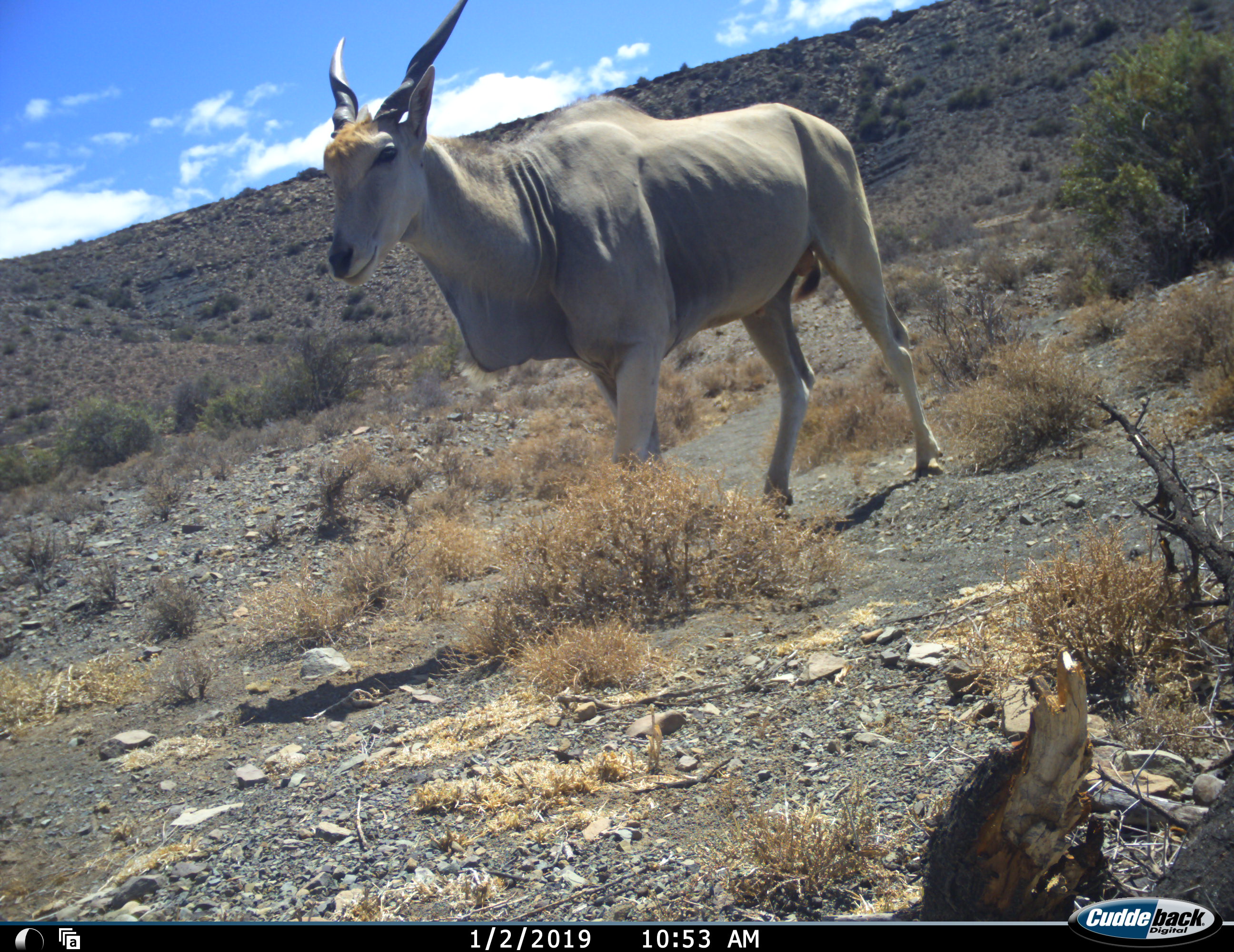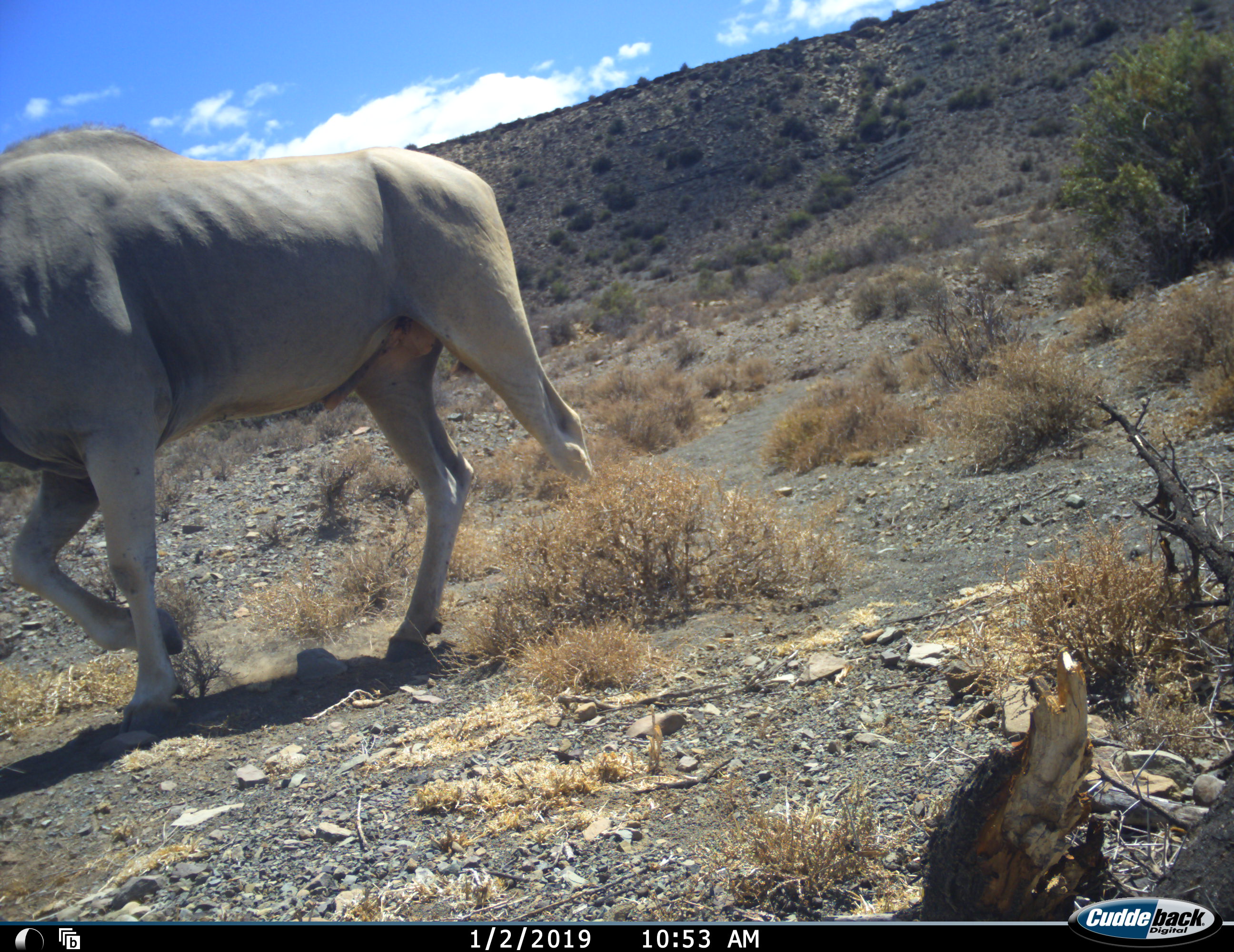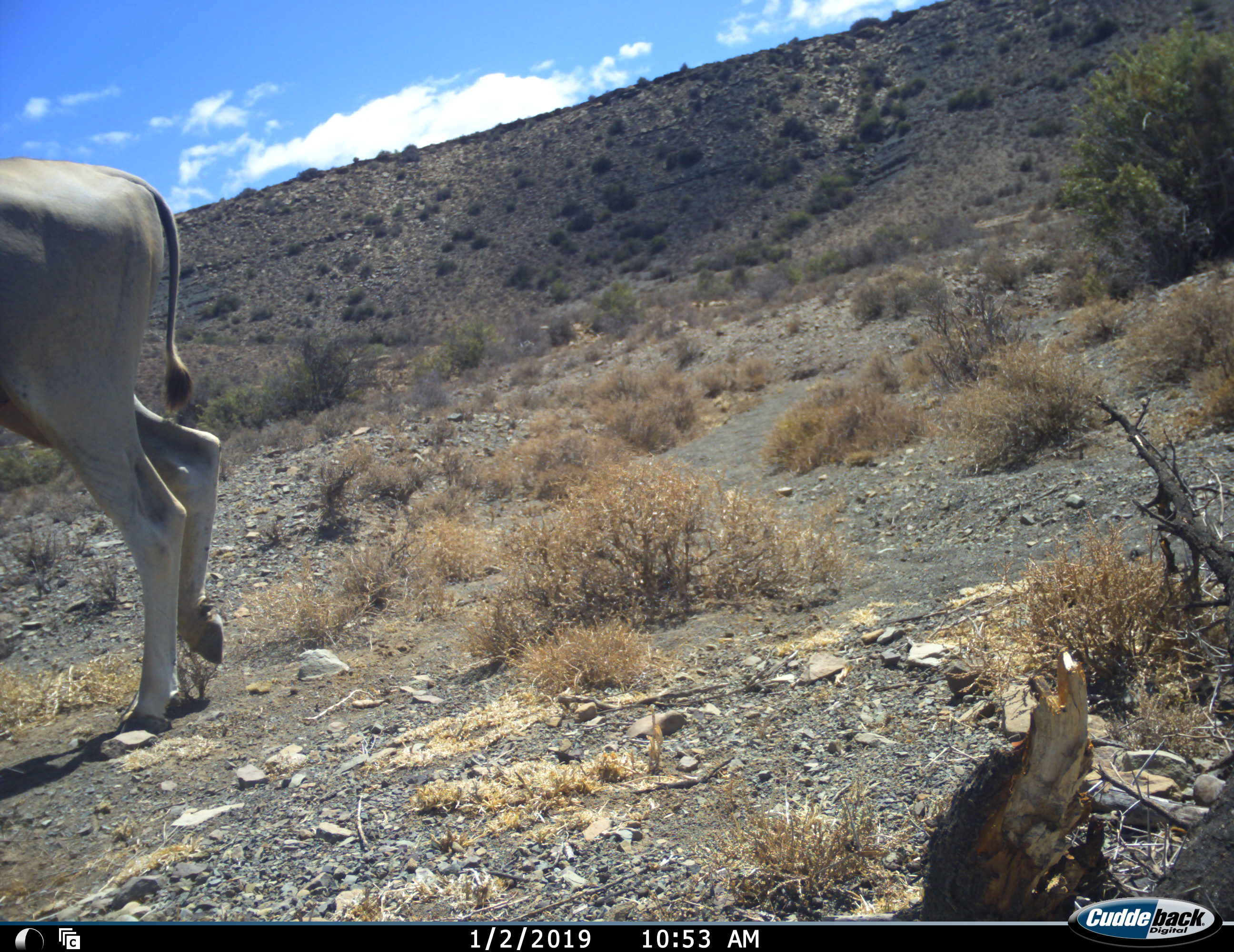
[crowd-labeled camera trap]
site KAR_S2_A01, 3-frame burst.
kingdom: Animalia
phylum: Chordata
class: Mammalia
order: Artiodactyla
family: Bovidae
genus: Tragelaphus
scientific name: Tragelaphus oryx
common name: eland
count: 1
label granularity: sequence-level